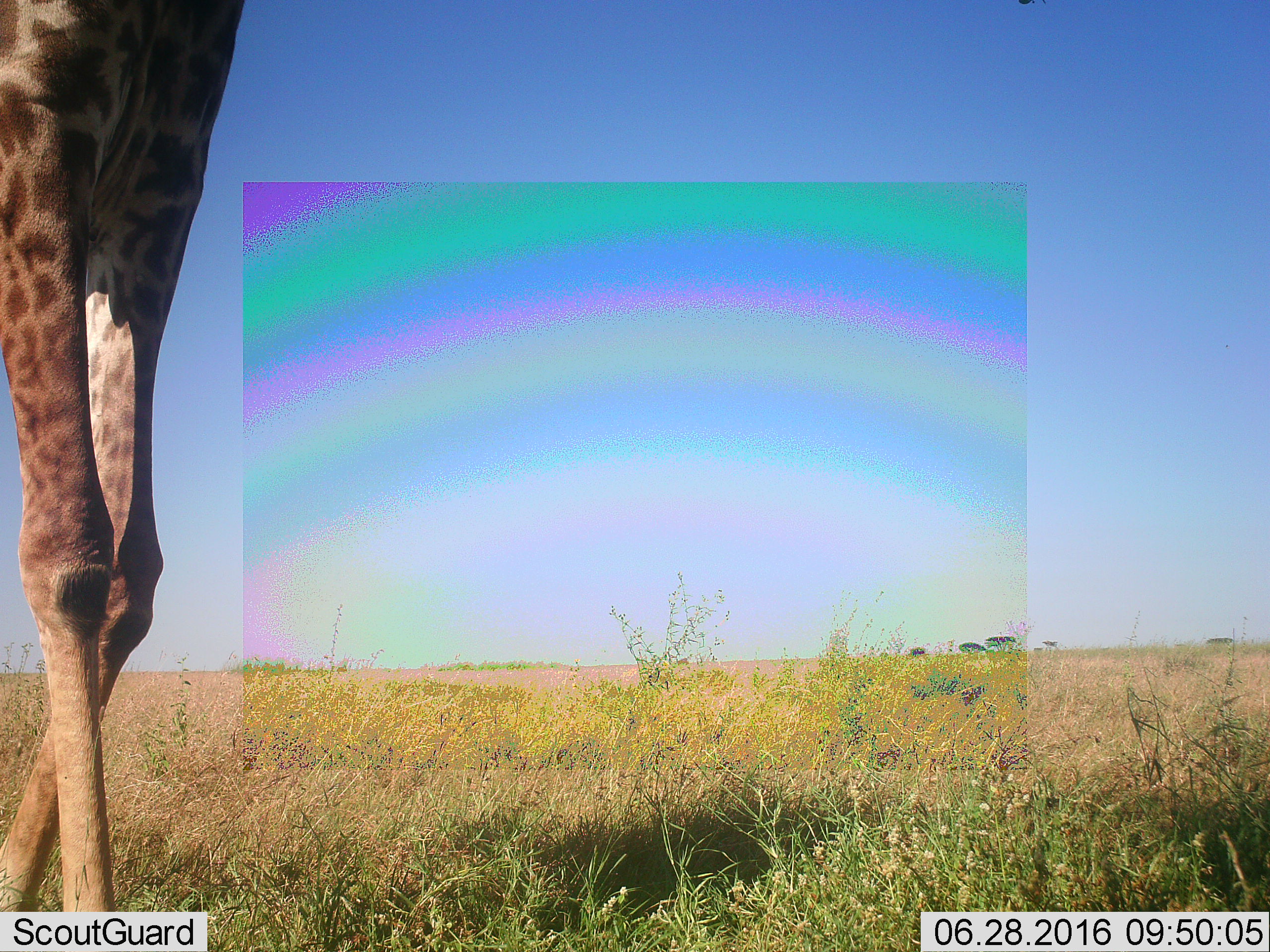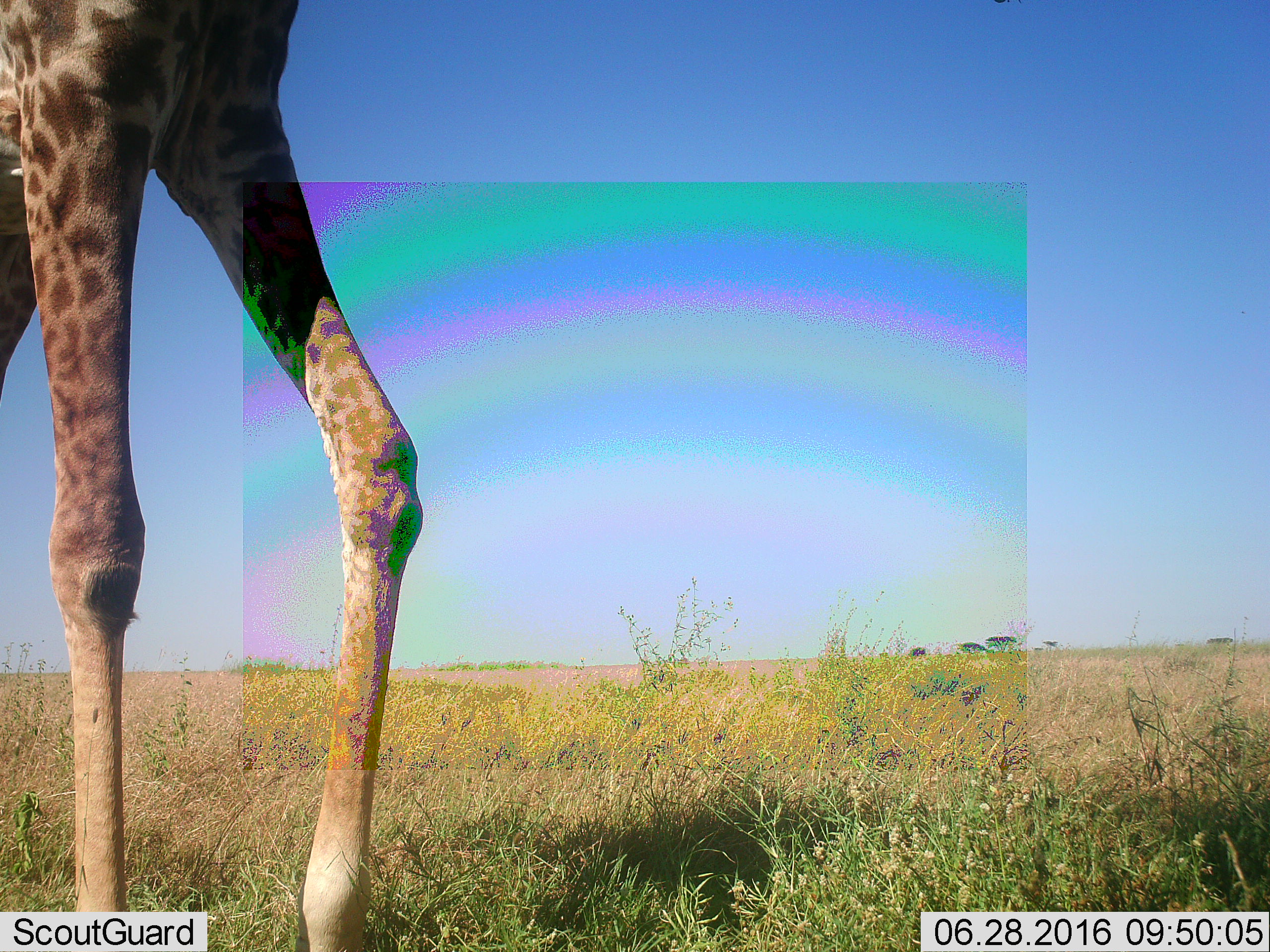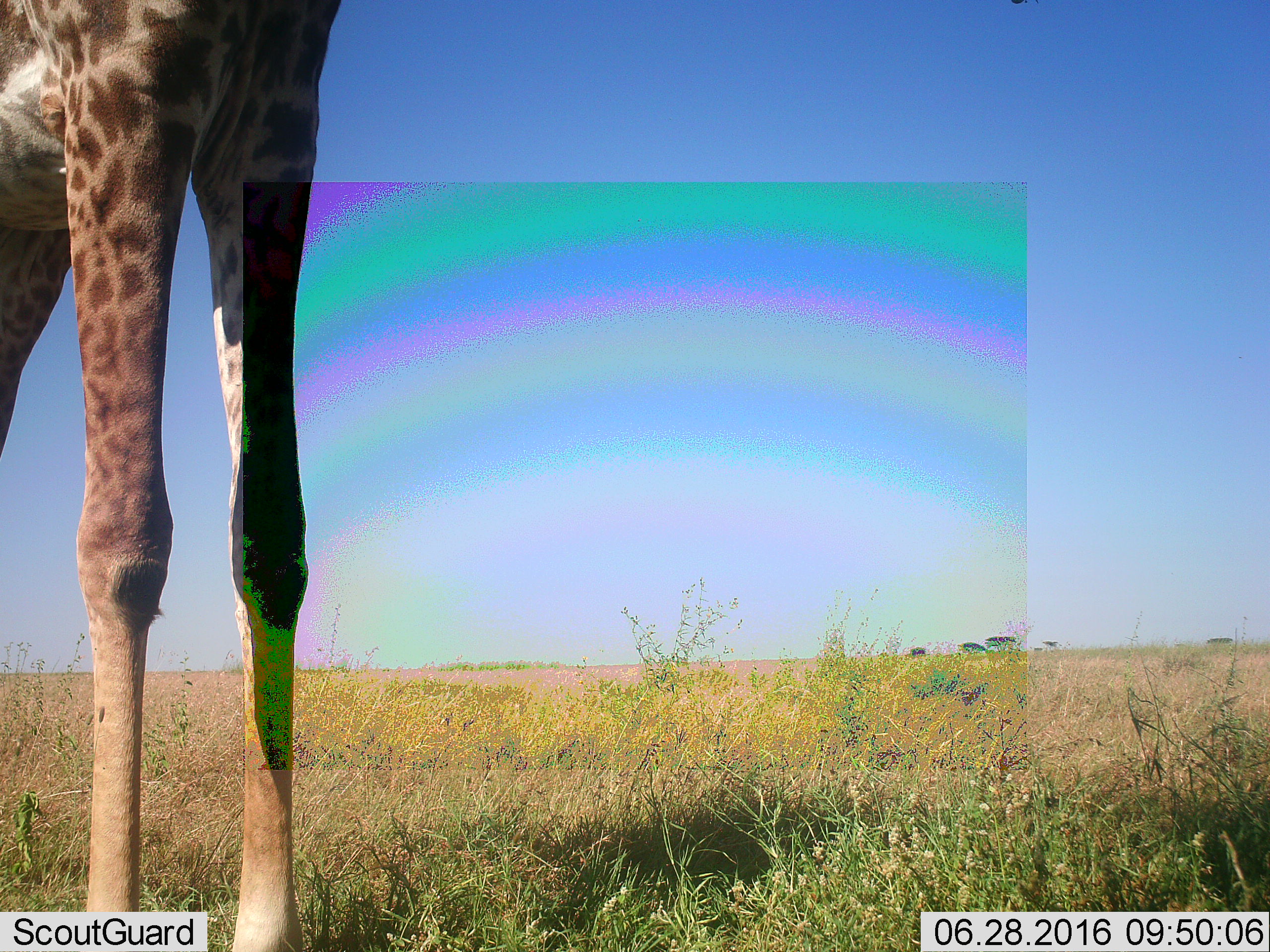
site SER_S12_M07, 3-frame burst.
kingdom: Animalia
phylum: Chordata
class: Mammalia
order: Artiodactyla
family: Giraffidae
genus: Giraffa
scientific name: Giraffa camelopardalis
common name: giraffe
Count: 1.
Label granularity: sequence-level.